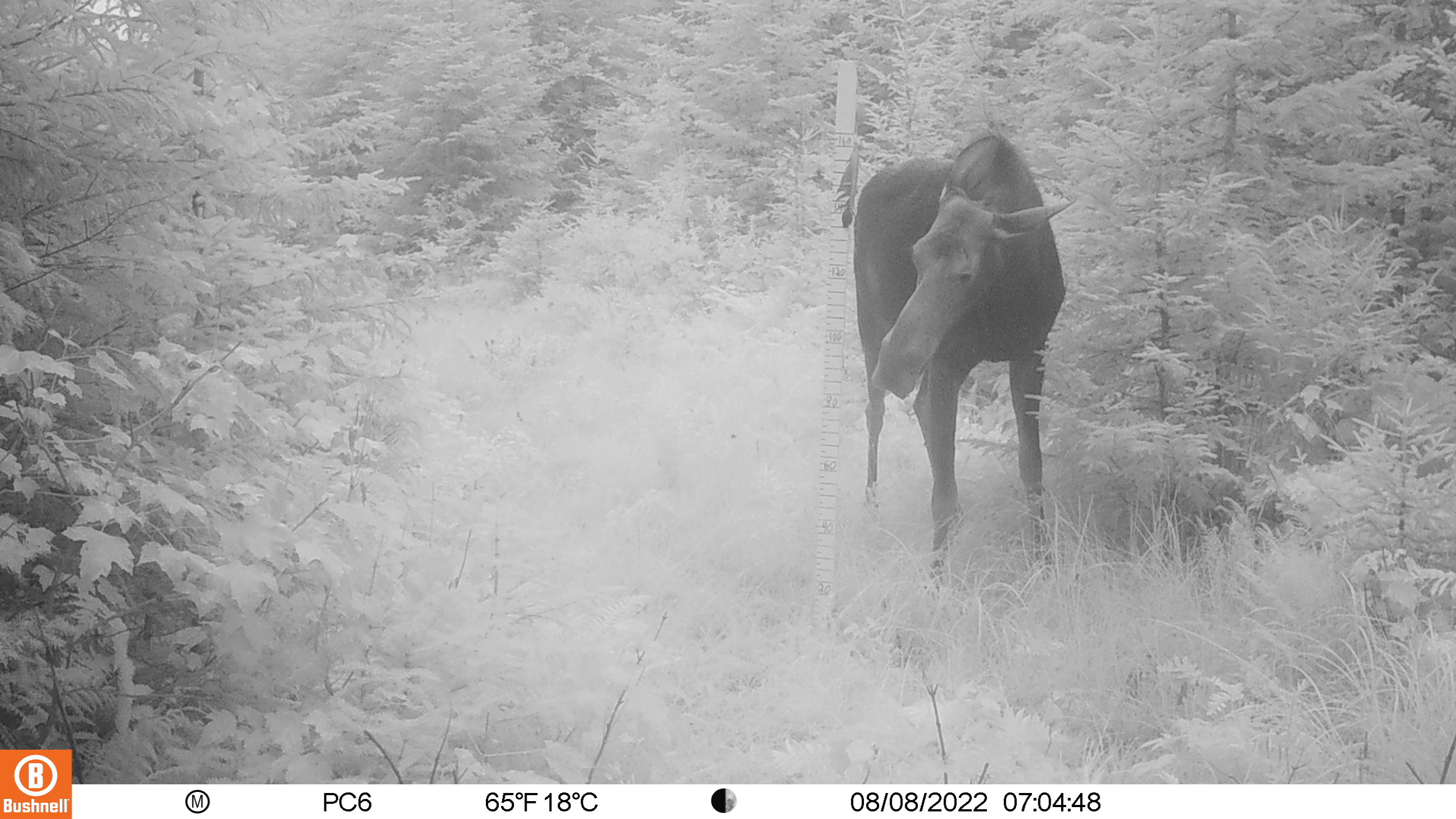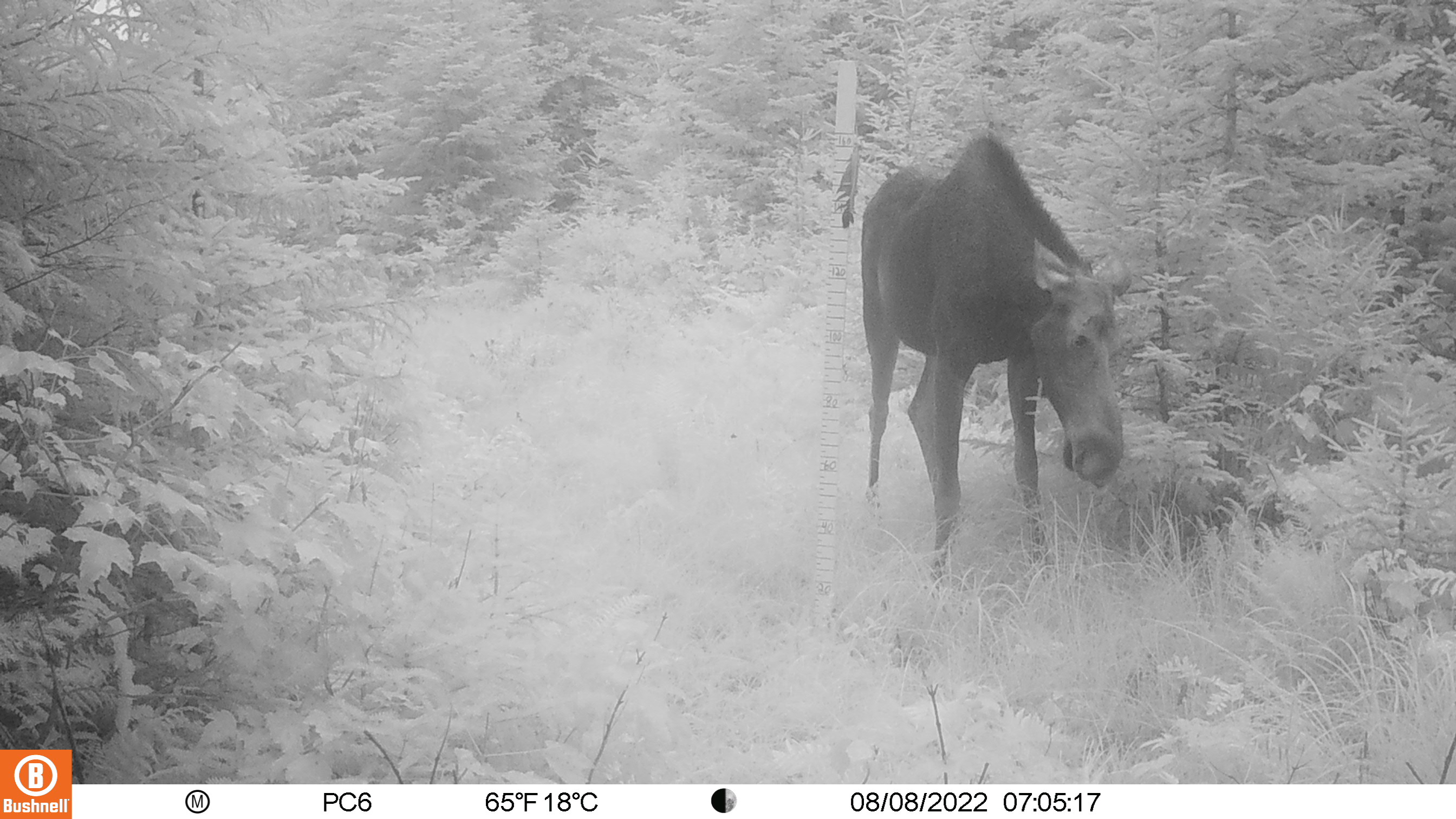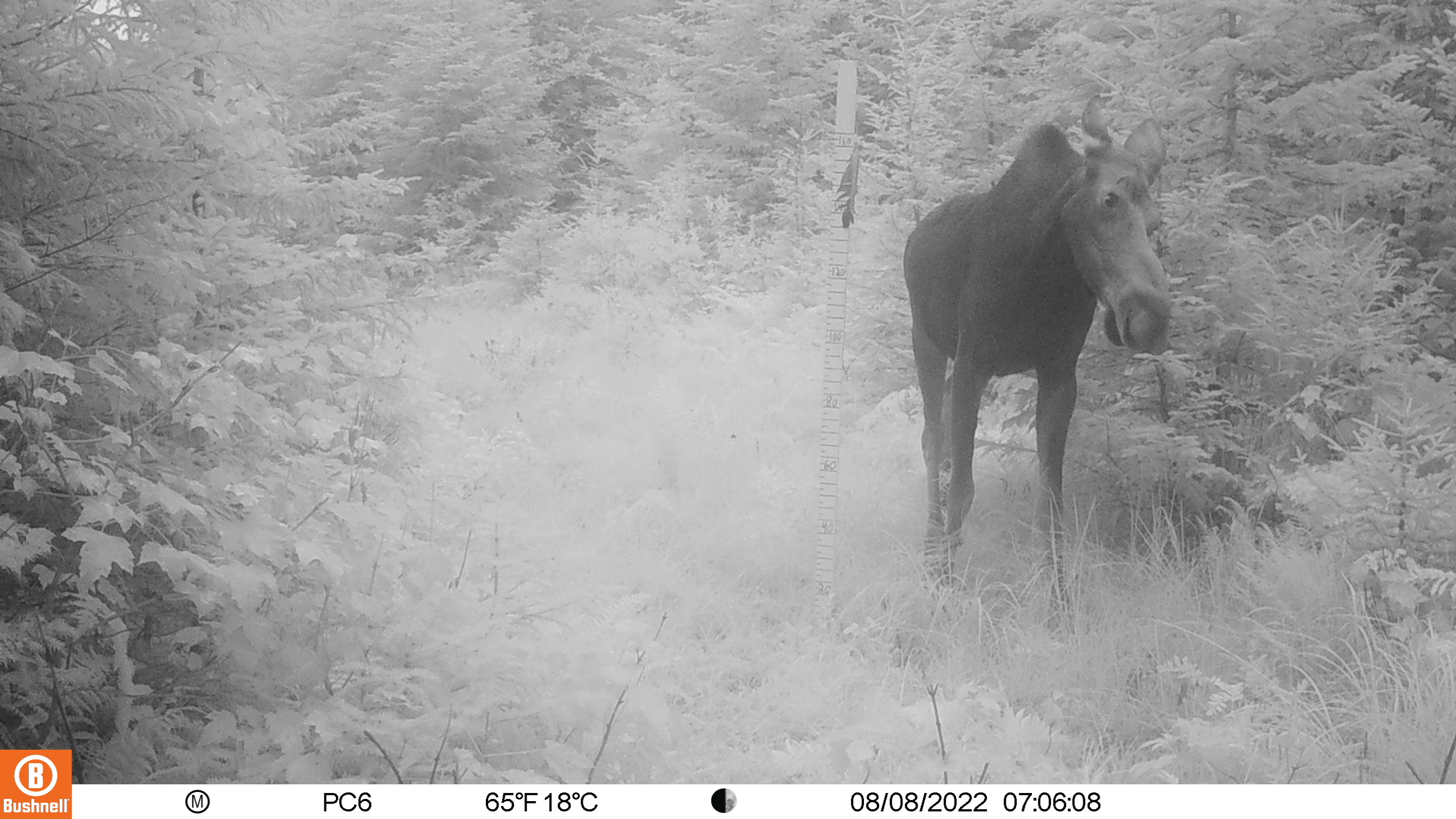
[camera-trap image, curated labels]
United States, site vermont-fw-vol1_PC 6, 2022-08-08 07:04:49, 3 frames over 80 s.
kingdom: Animalia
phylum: Chordata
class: Mammalia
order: Artiodactyla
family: Cervidae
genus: Alces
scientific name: Alces alces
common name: moose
Moose (Alces alces).